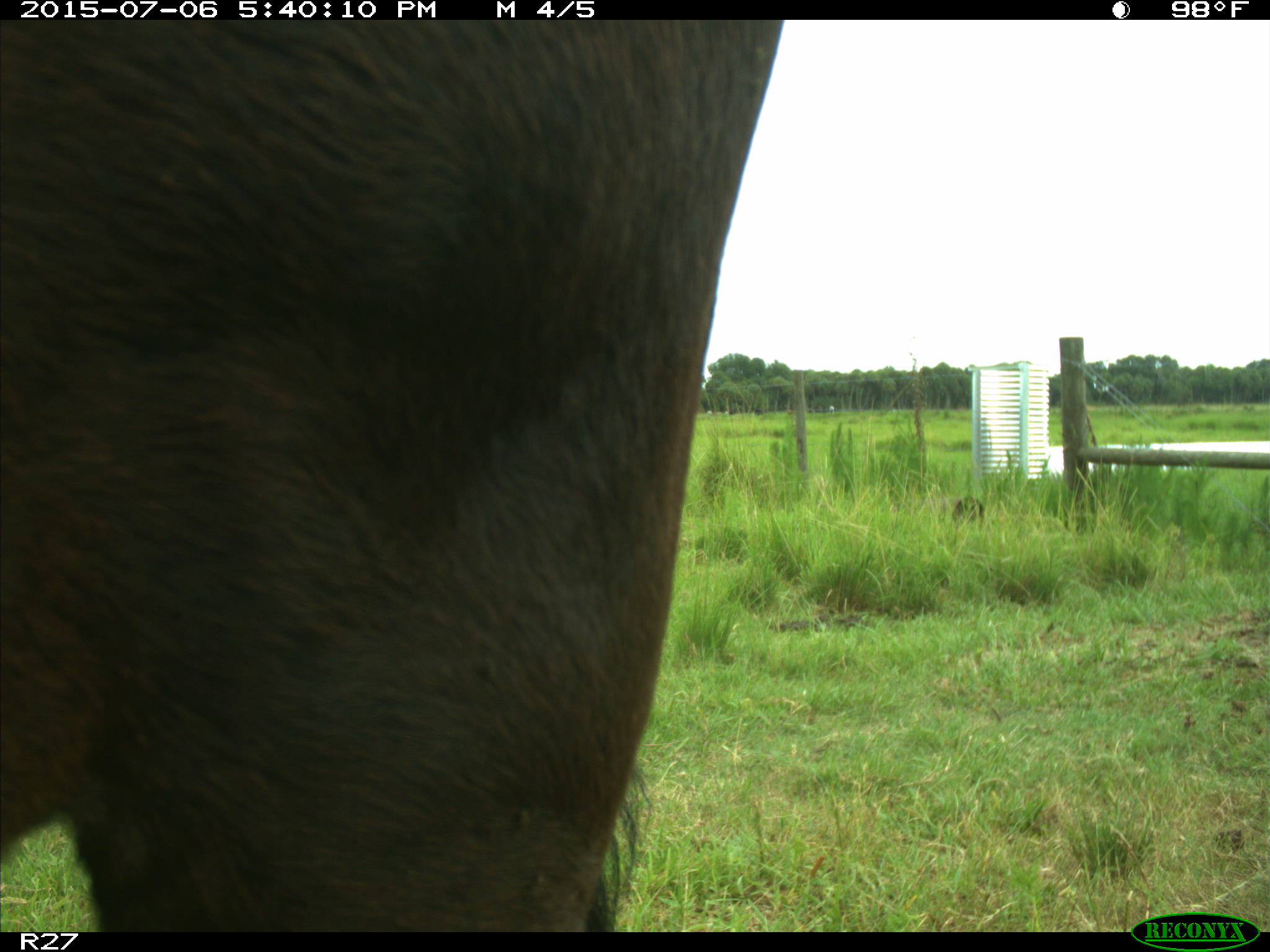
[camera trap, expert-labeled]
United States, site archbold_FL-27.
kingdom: Animalia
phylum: Chordata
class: Mammalia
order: Artiodactyla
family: Bovidae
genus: Bos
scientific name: Bos taurus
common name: domestic cow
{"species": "Bos taurus (domestic cow)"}